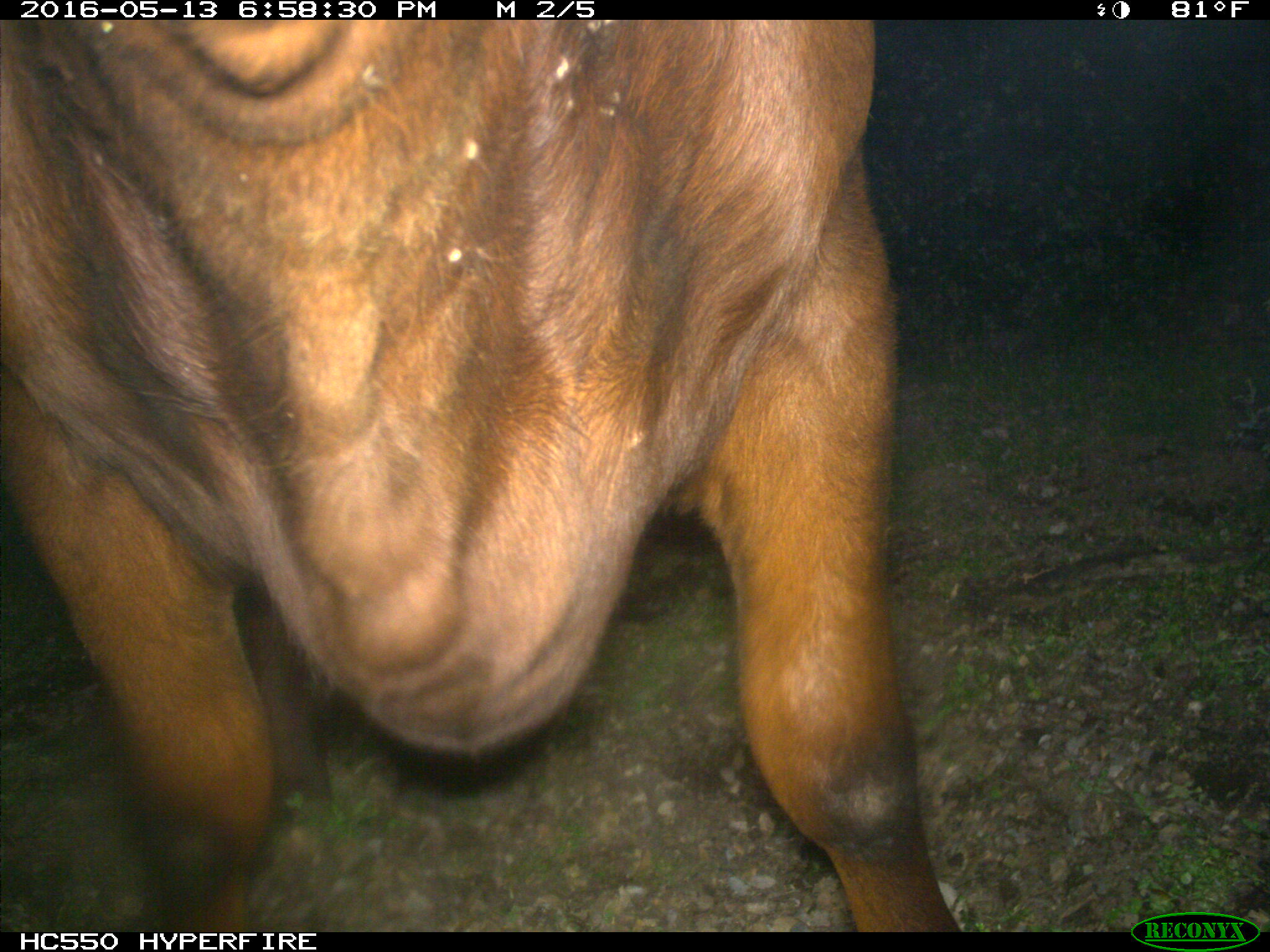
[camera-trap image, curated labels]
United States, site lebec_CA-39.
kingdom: Animalia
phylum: Chordata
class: Mammalia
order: Artiodactyla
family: Bovidae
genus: Bos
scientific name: Bos taurus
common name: domestic cow